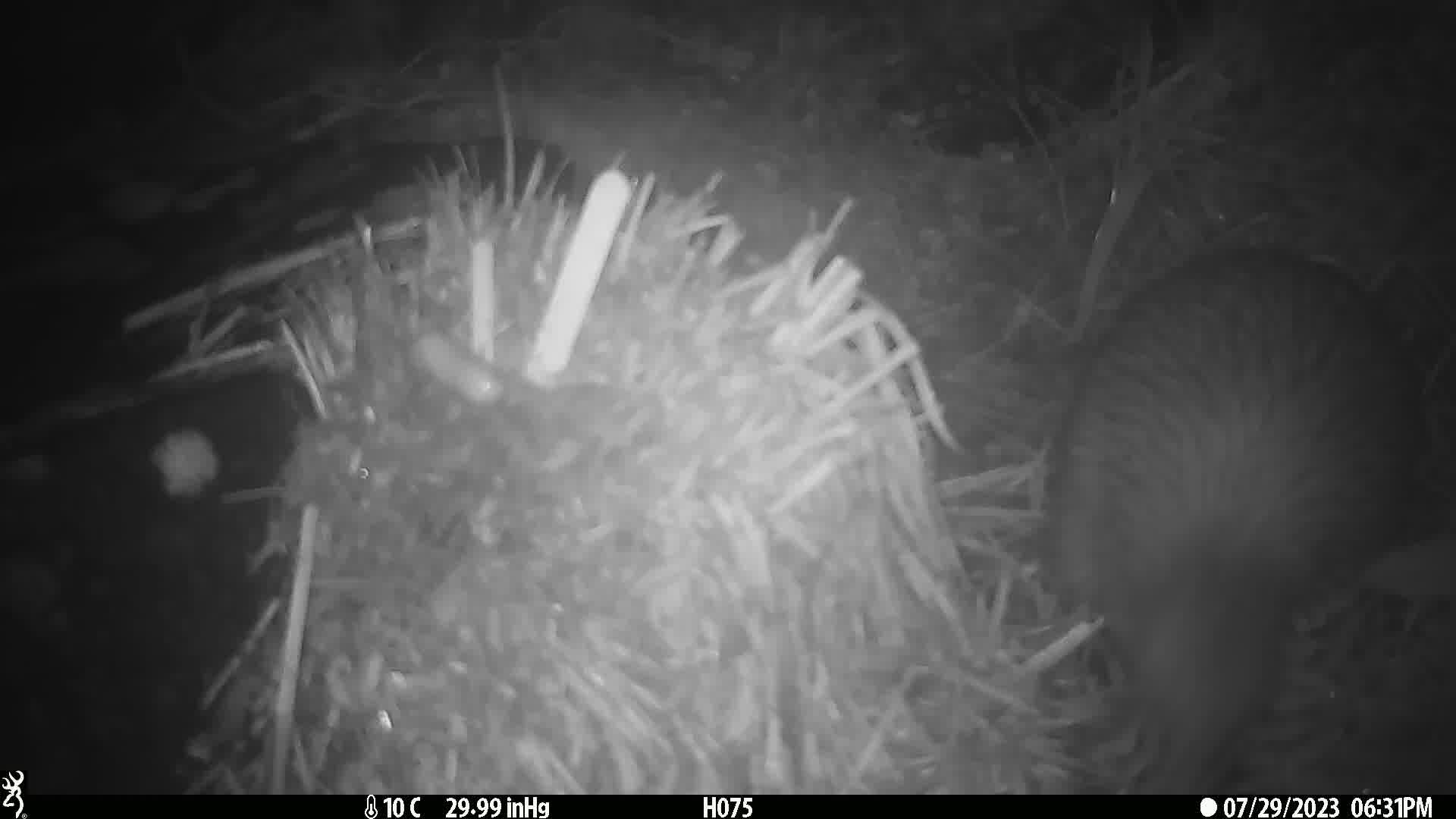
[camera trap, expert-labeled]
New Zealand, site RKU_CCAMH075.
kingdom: Animalia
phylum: Chordata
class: Aves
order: Apterygiformes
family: Apterygidae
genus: Apteryx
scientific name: Apteryx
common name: kiwi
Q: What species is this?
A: Kiwi (Apteryx).